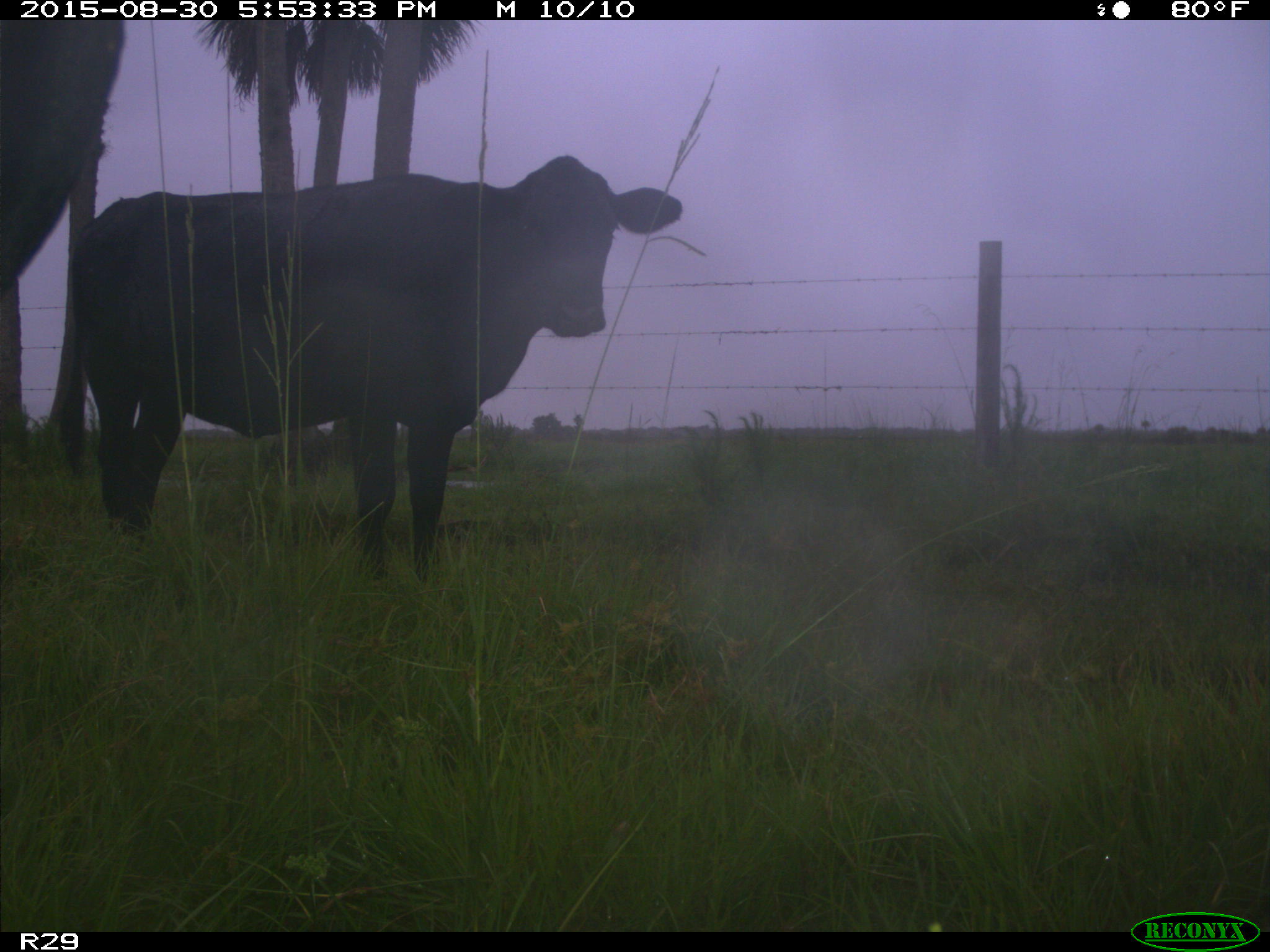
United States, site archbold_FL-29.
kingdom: Animalia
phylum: Chordata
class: Mammalia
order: Artiodactyla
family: Bovidae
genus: Bos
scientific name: Bos taurus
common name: domestic cow